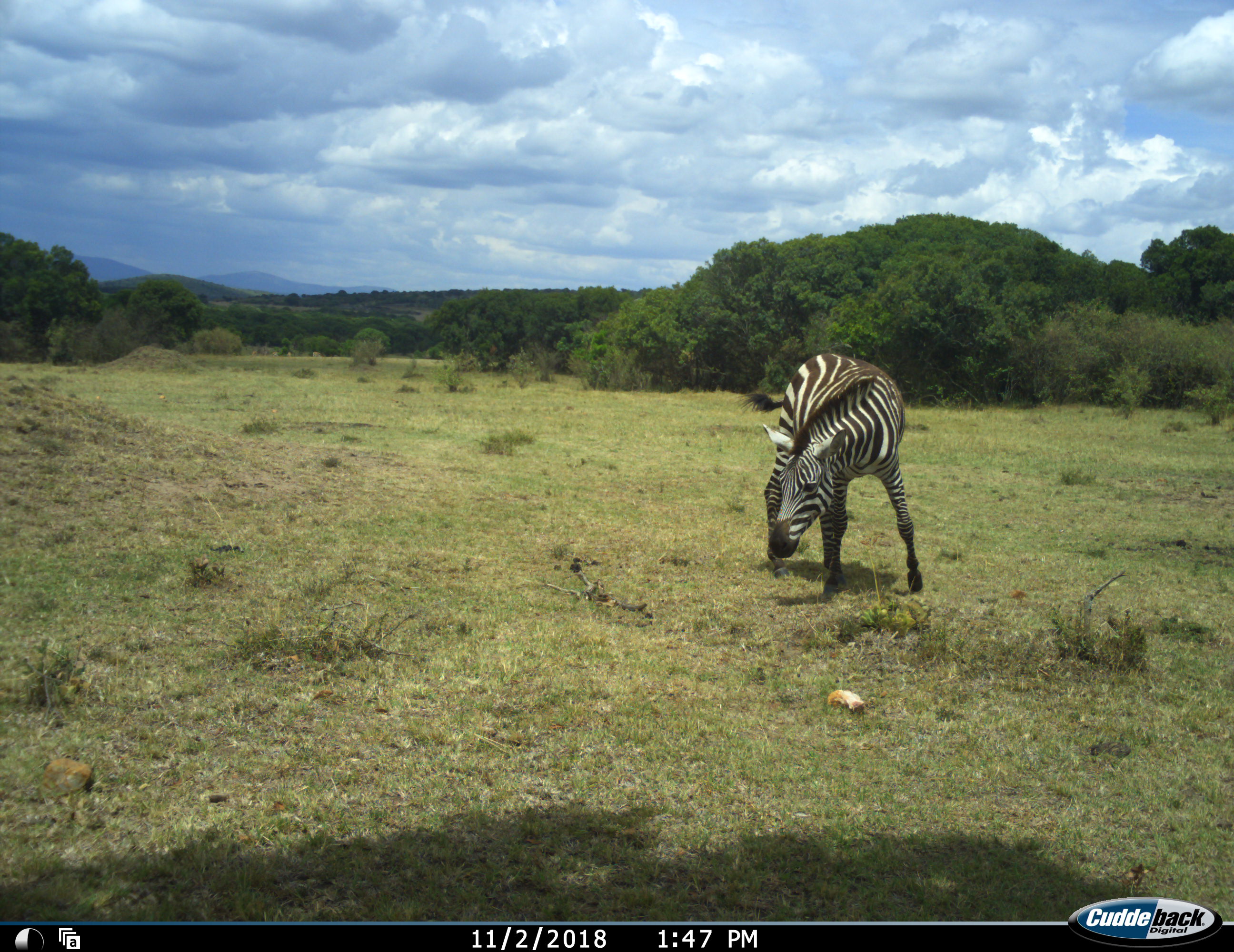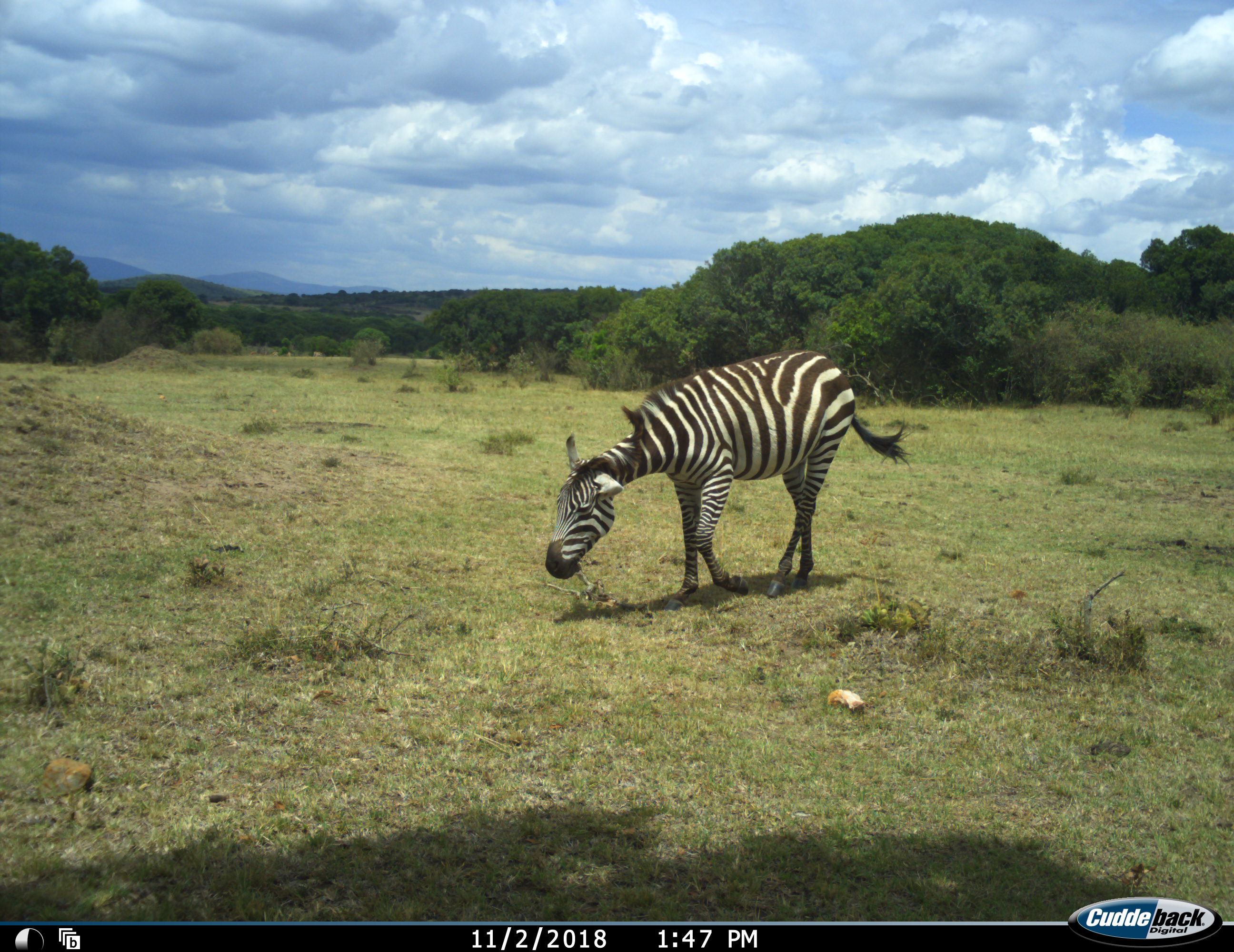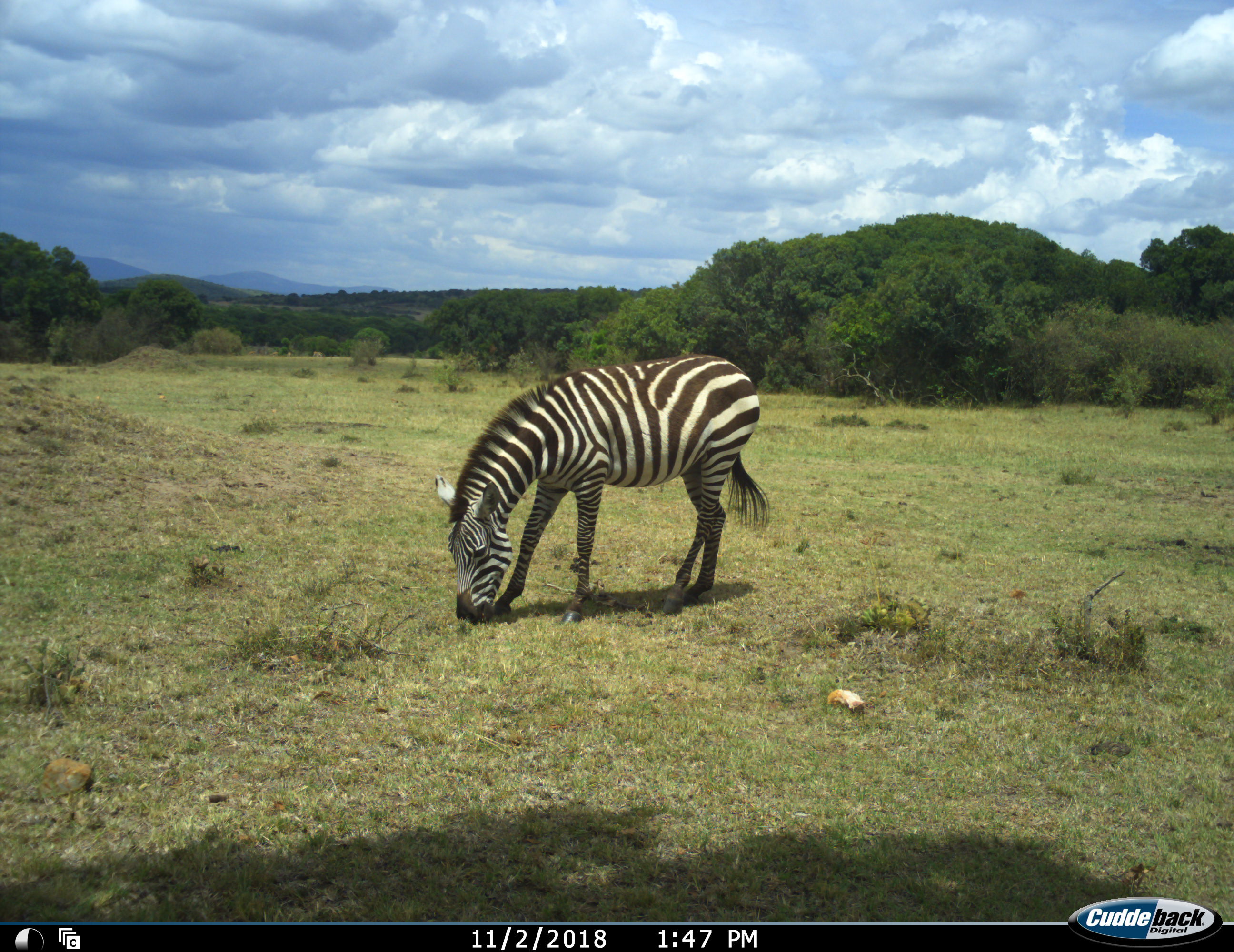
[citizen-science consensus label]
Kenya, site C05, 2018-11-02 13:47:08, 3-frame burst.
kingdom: Animalia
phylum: Chordata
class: Mammalia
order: Perissodactyla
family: Equidae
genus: Equus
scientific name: Equus quagga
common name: plains zebra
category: zebra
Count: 1.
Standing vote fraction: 9%.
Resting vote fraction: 0%.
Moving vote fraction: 55%.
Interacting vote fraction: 0%.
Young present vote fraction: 0%.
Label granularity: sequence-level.